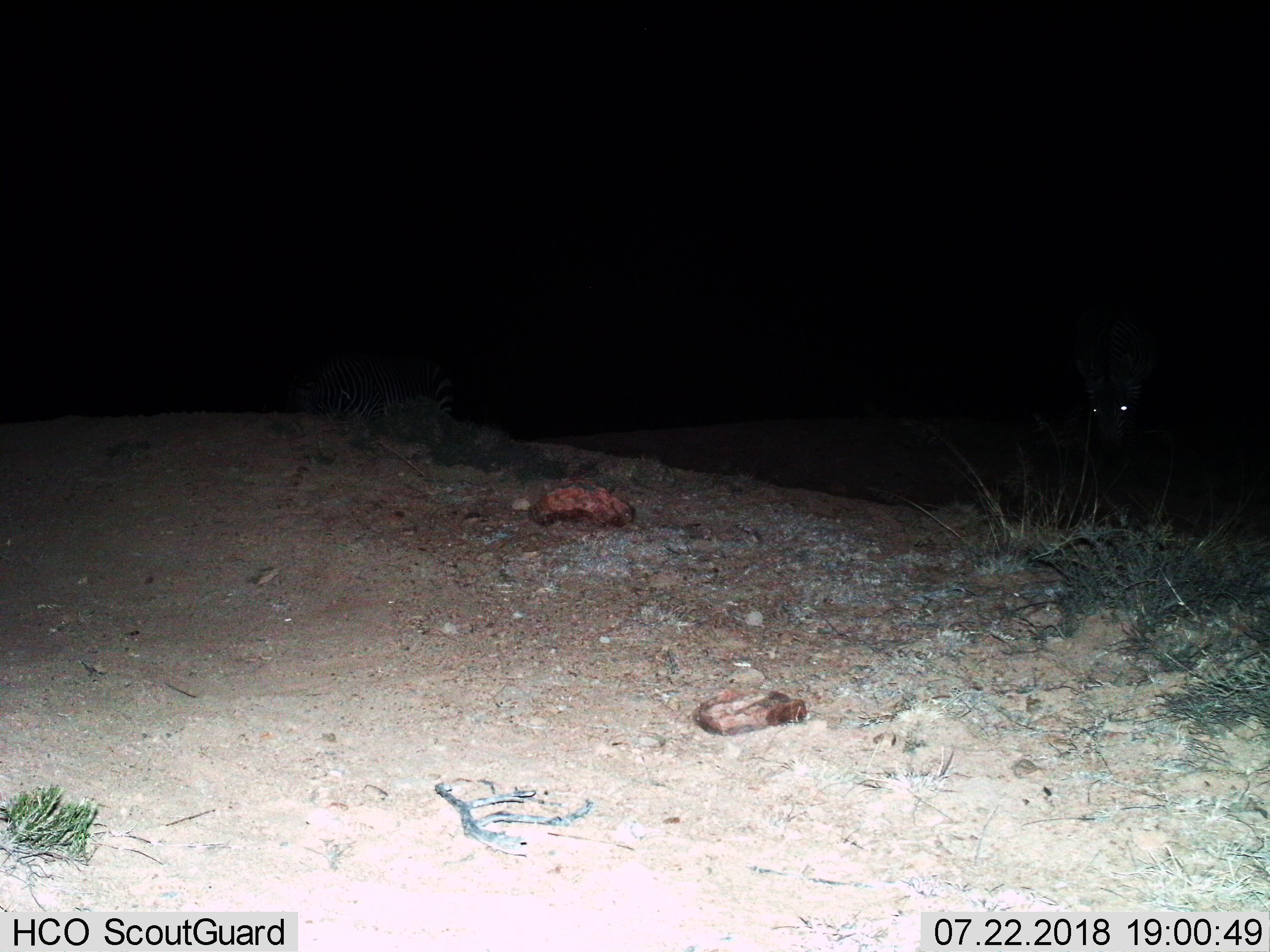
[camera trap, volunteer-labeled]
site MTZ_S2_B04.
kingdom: Animalia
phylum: Chordata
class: Mammalia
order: Perissodactyla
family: Equidae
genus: Equus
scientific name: Equus zebra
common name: mountain zebra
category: zebramountain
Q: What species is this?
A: Zebramountain (mountain zebra) (Equus zebra).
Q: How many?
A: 1.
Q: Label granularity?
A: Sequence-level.